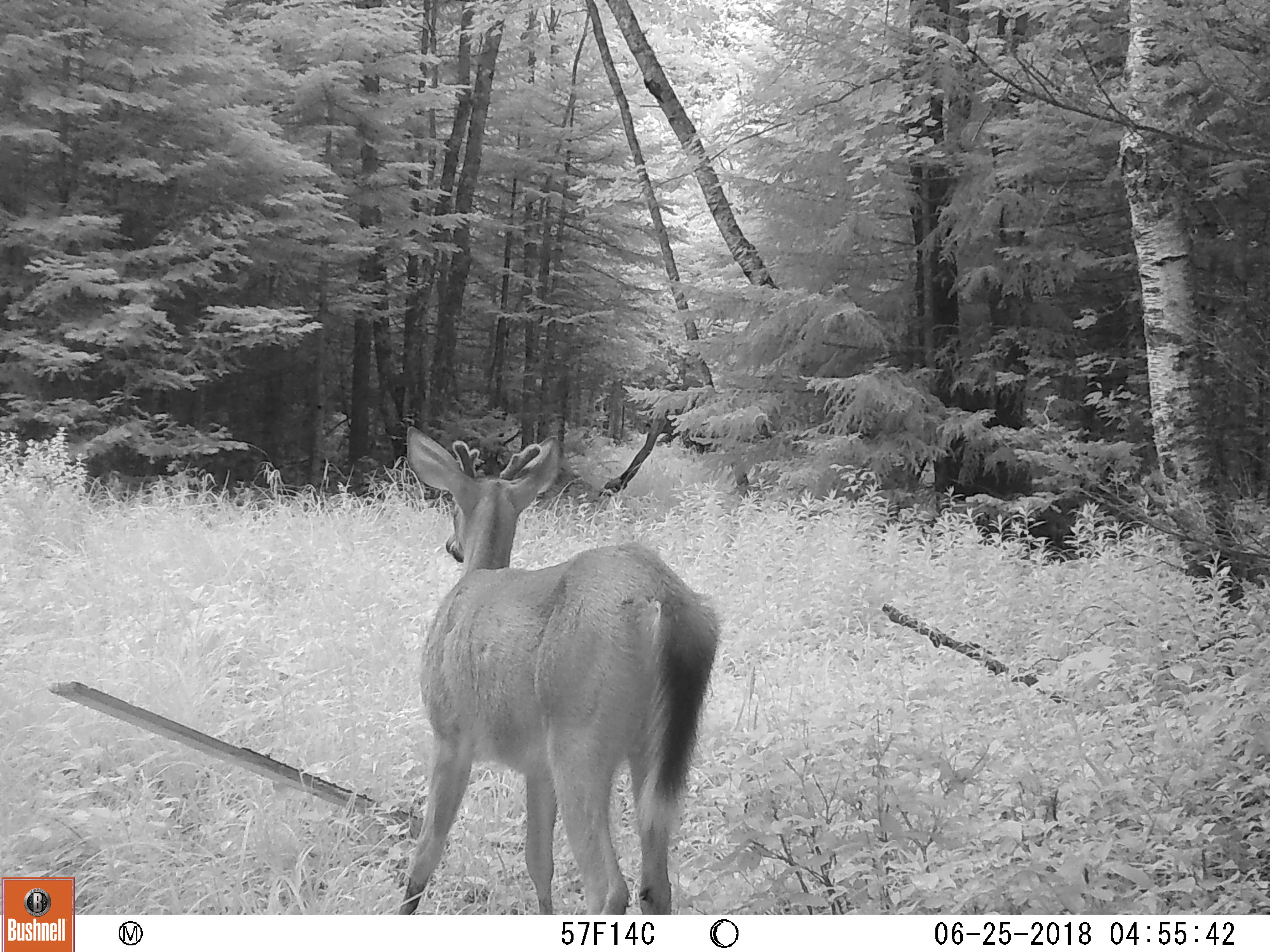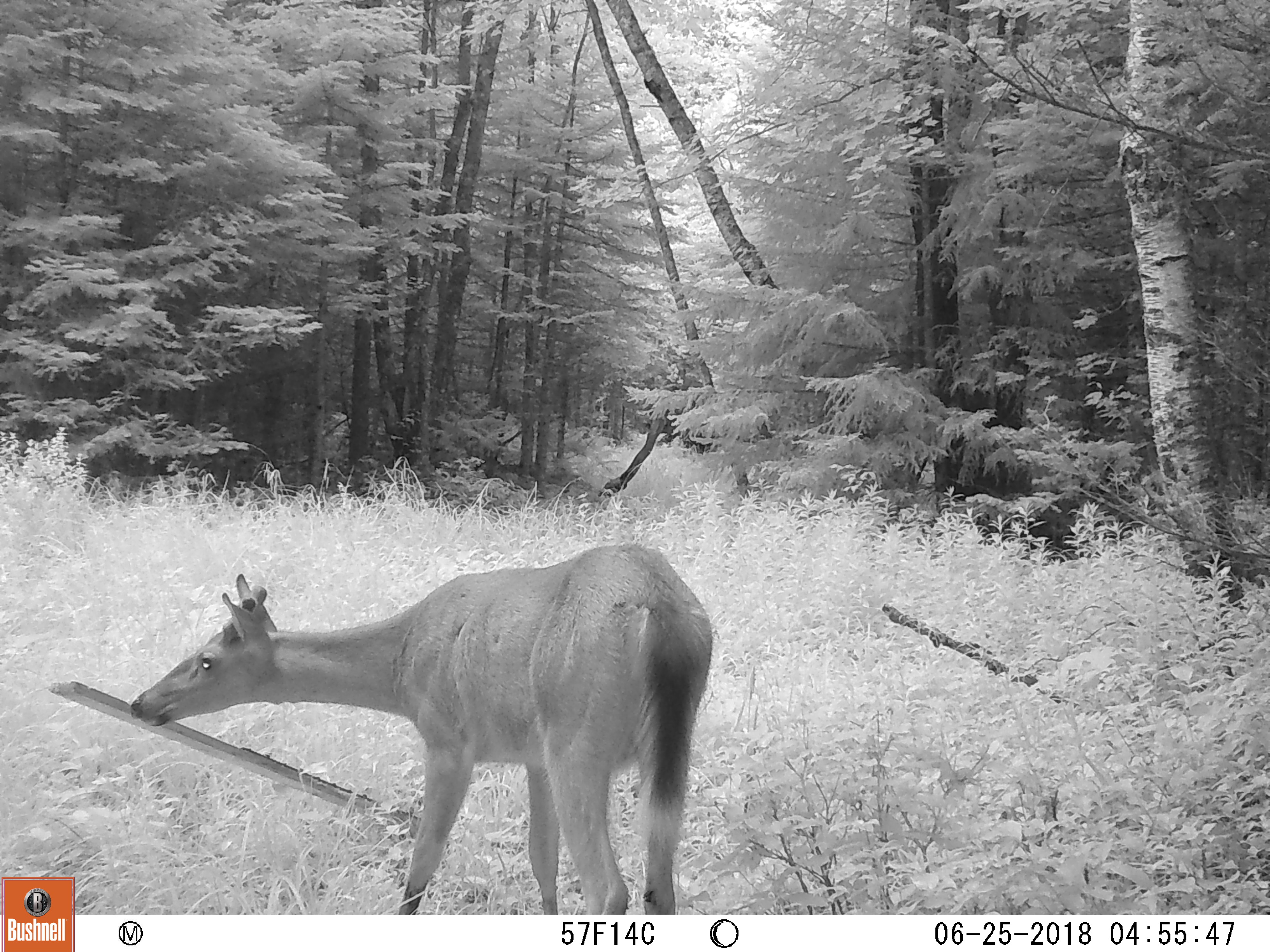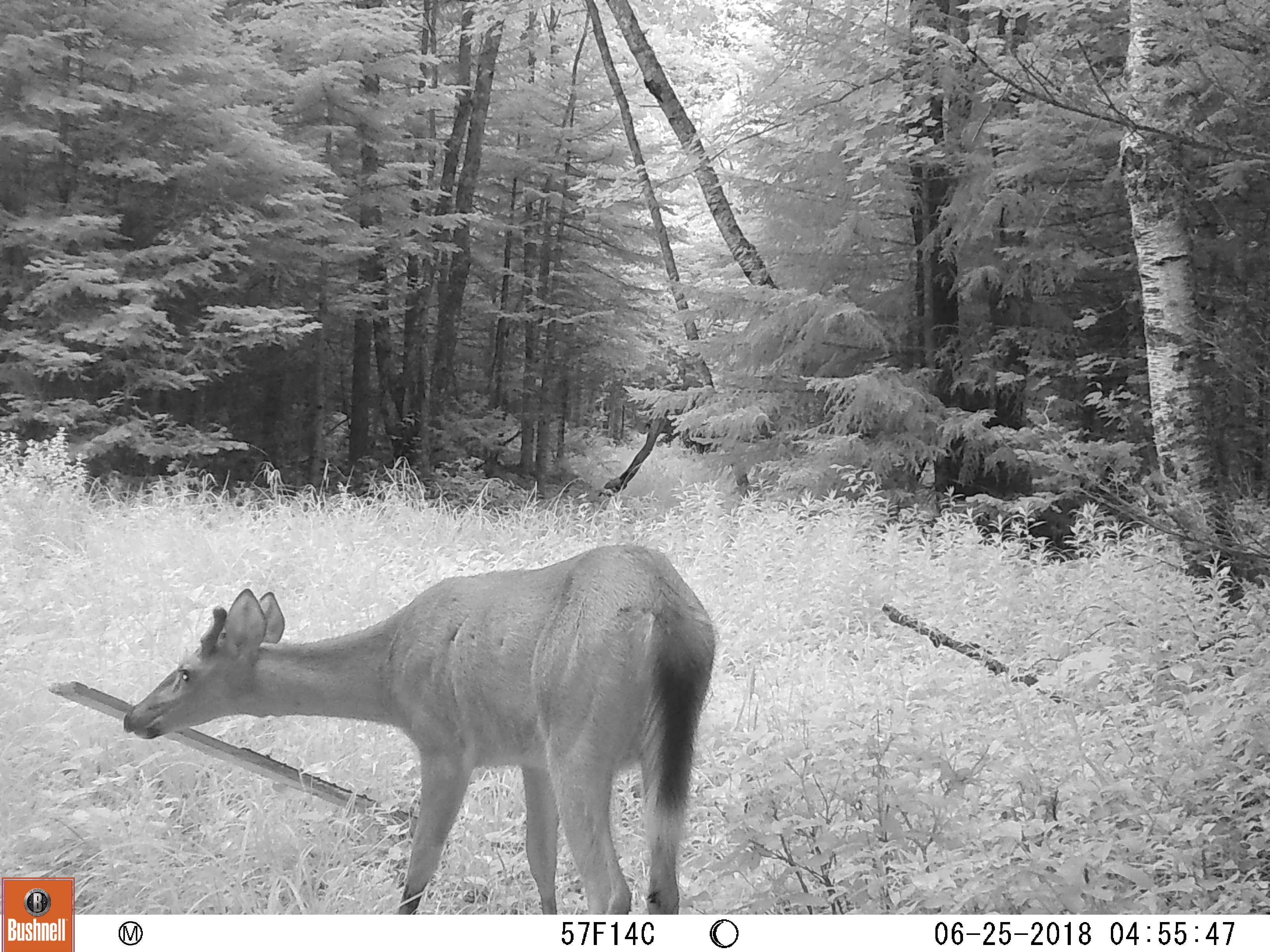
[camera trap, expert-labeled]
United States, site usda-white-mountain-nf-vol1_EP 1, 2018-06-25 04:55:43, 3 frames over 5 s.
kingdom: Animalia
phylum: Chordata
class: Mammalia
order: Artiodactyla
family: Cervidae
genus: Odocoileus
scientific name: Odocoileus virginianus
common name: white-tailed deer